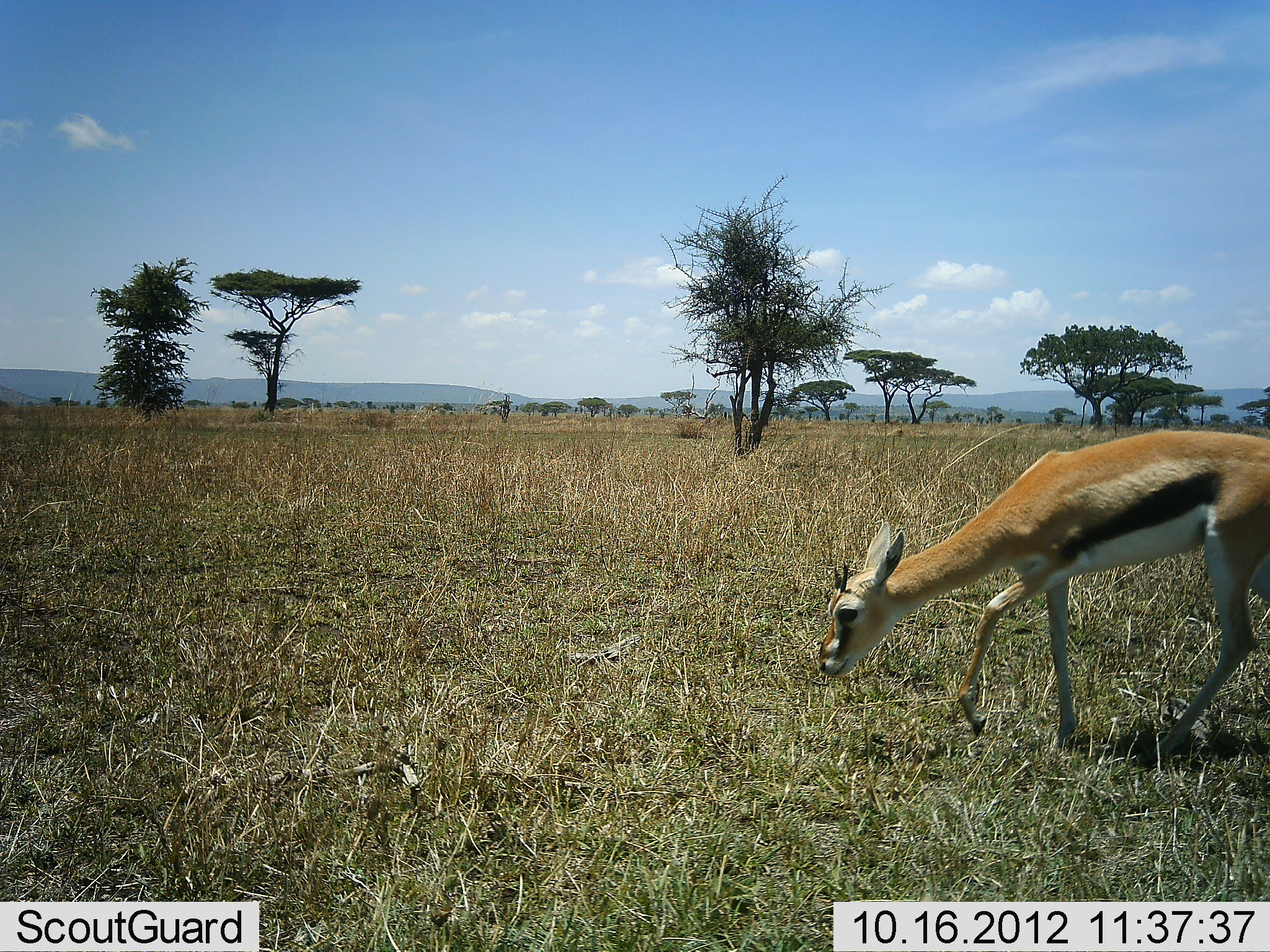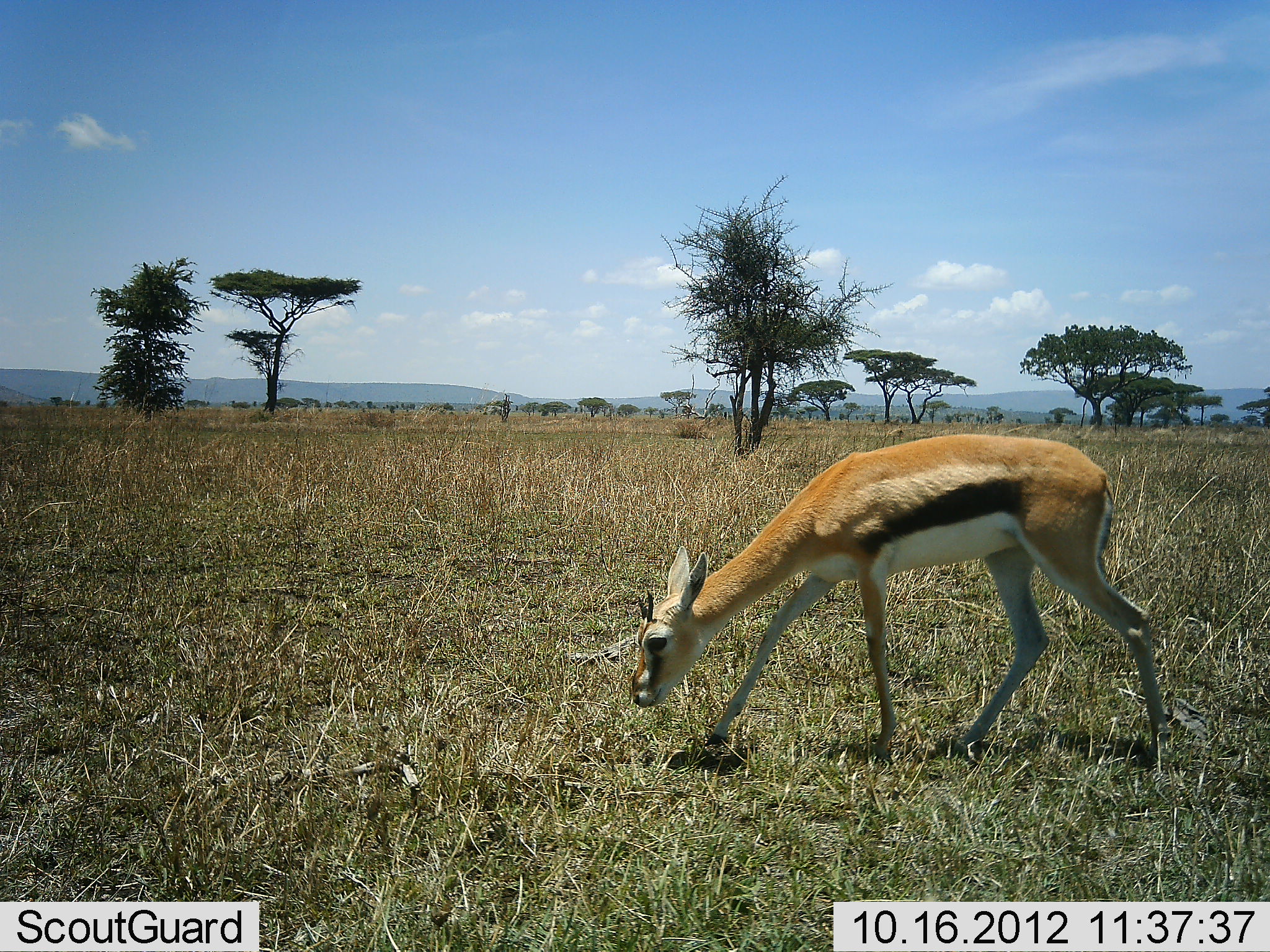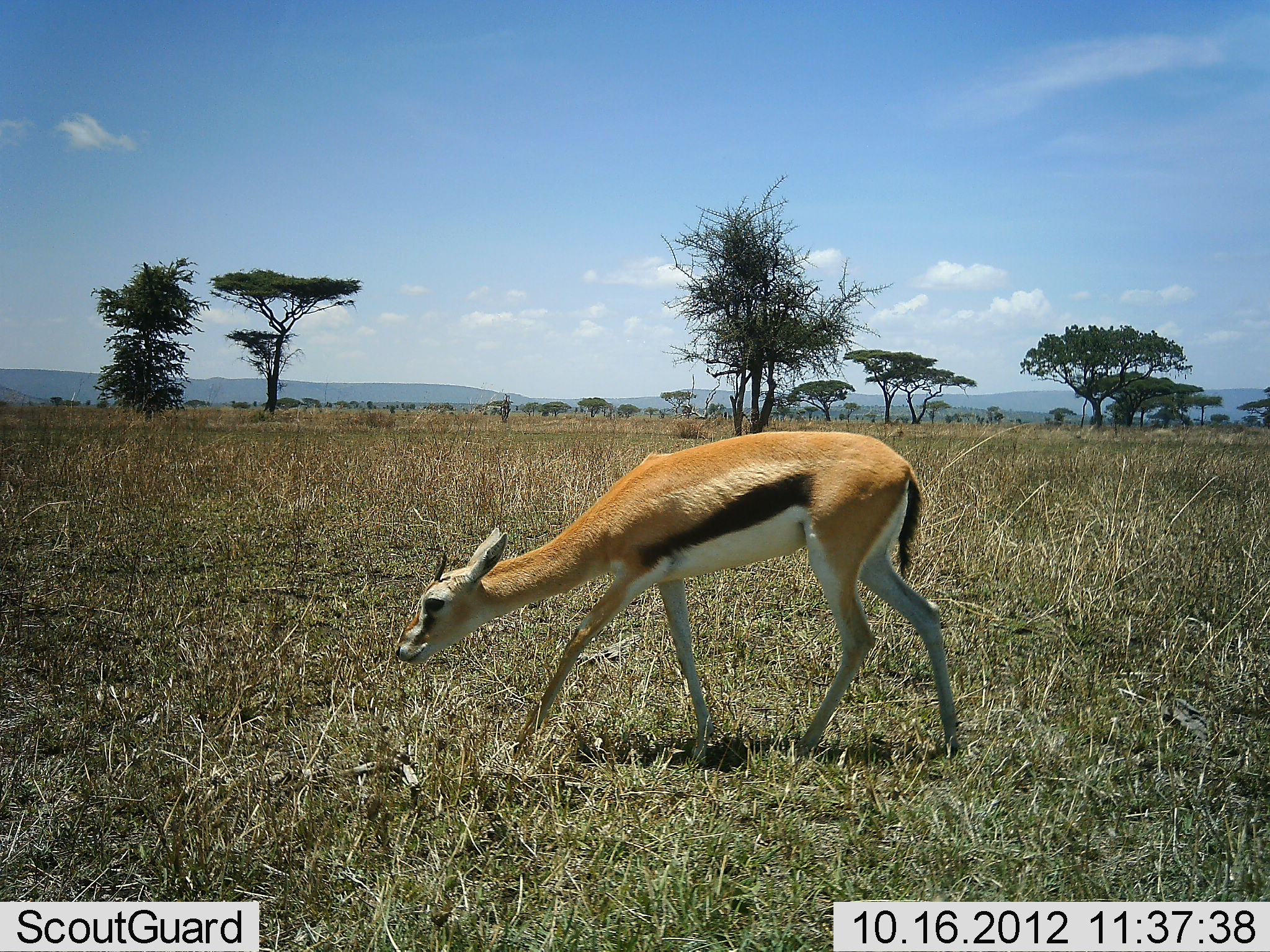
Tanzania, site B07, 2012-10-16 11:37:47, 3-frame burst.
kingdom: Animalia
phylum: Chordata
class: Mammalia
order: Artiodactyla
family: Bovidae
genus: Eudorcas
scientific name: Eudorcas thomsonii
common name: thomson's gazelle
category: gazellethomsons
Gazellethomsons (thomson's gazelle) (Eudorcas thomsonii), count 1. Behavior (volunteer vote fractions): standing 0%, resting 0%, moving 90%, interacting 0%. Young present (vote fraction): 0%. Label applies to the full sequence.